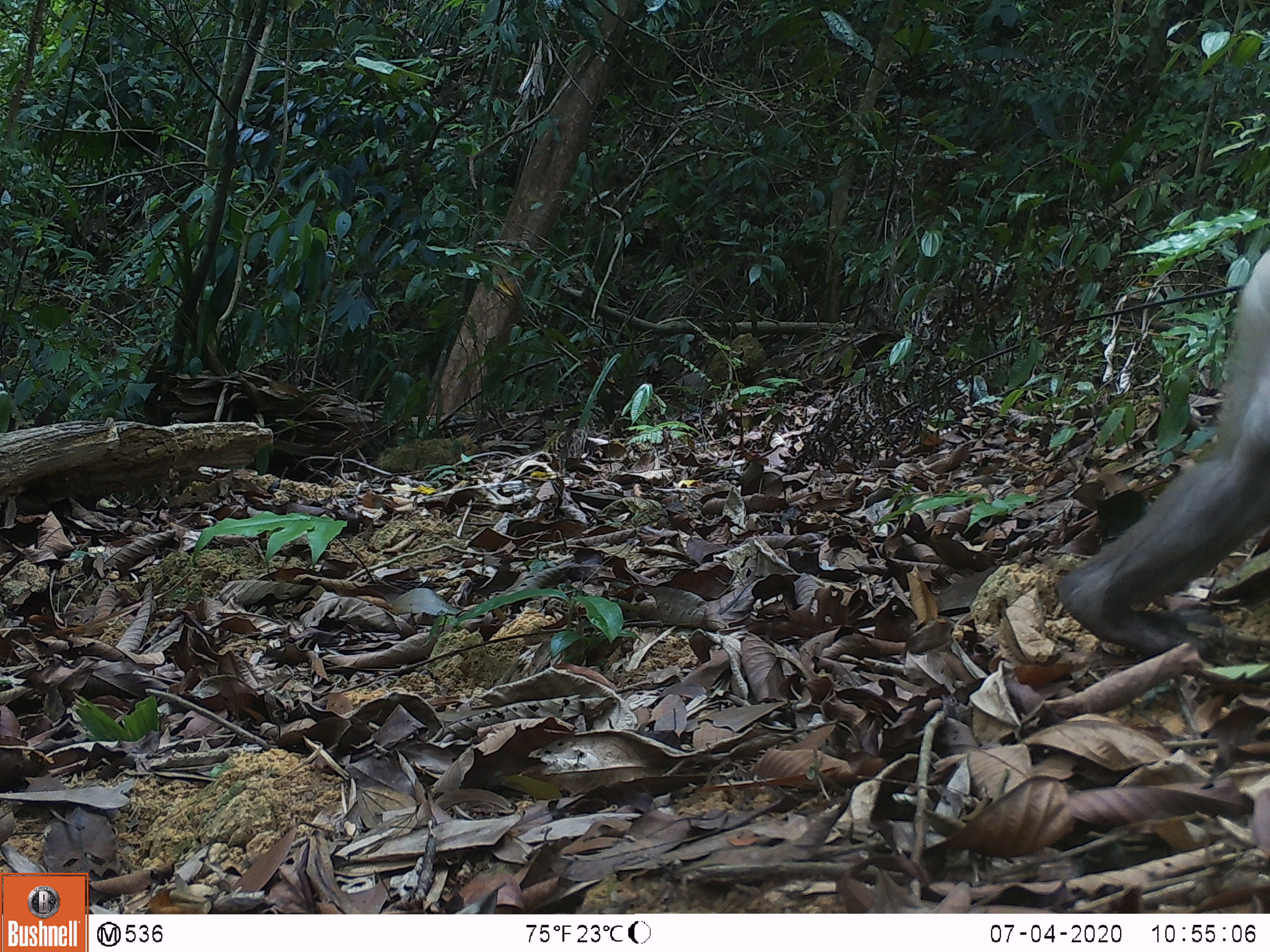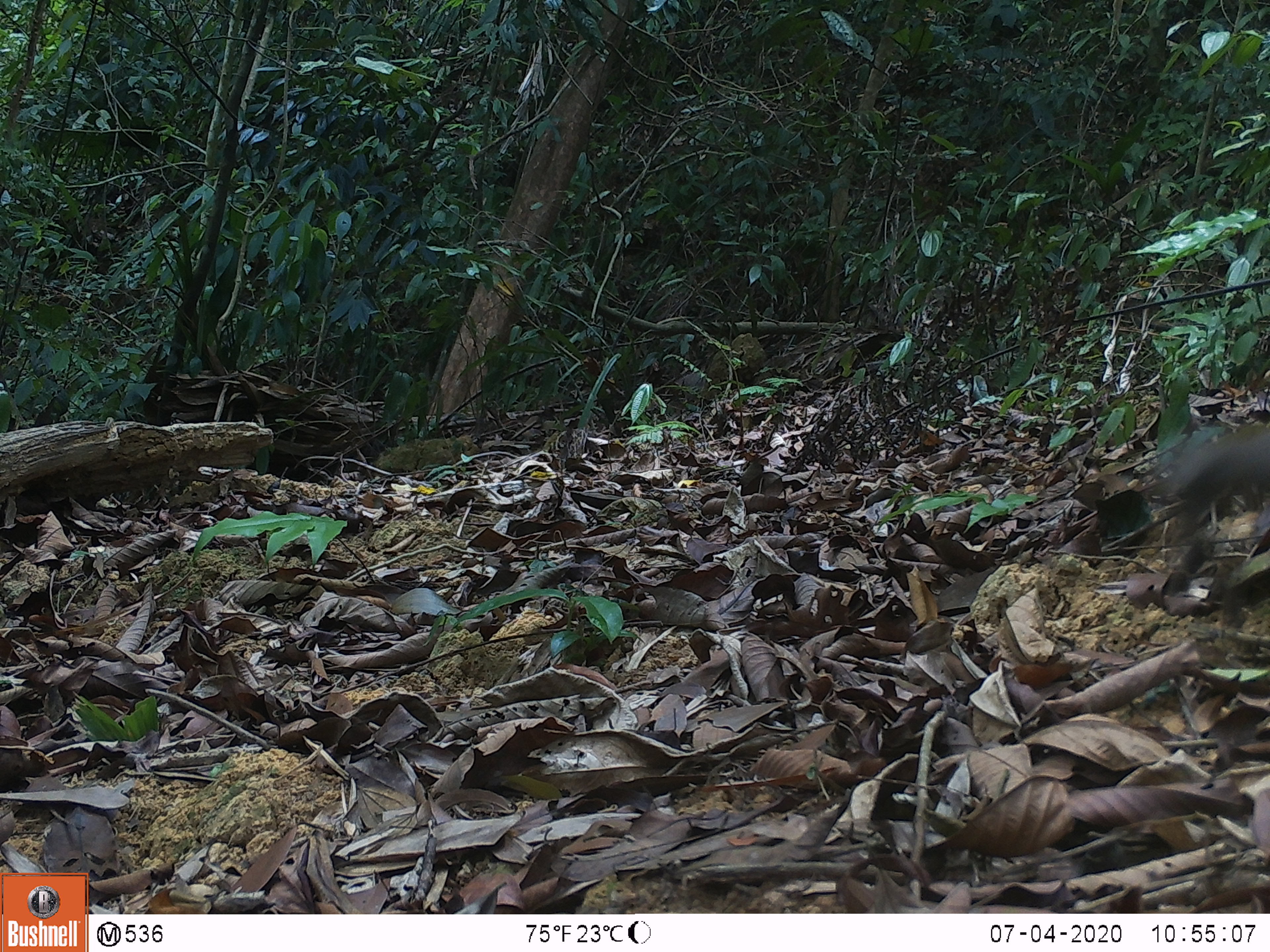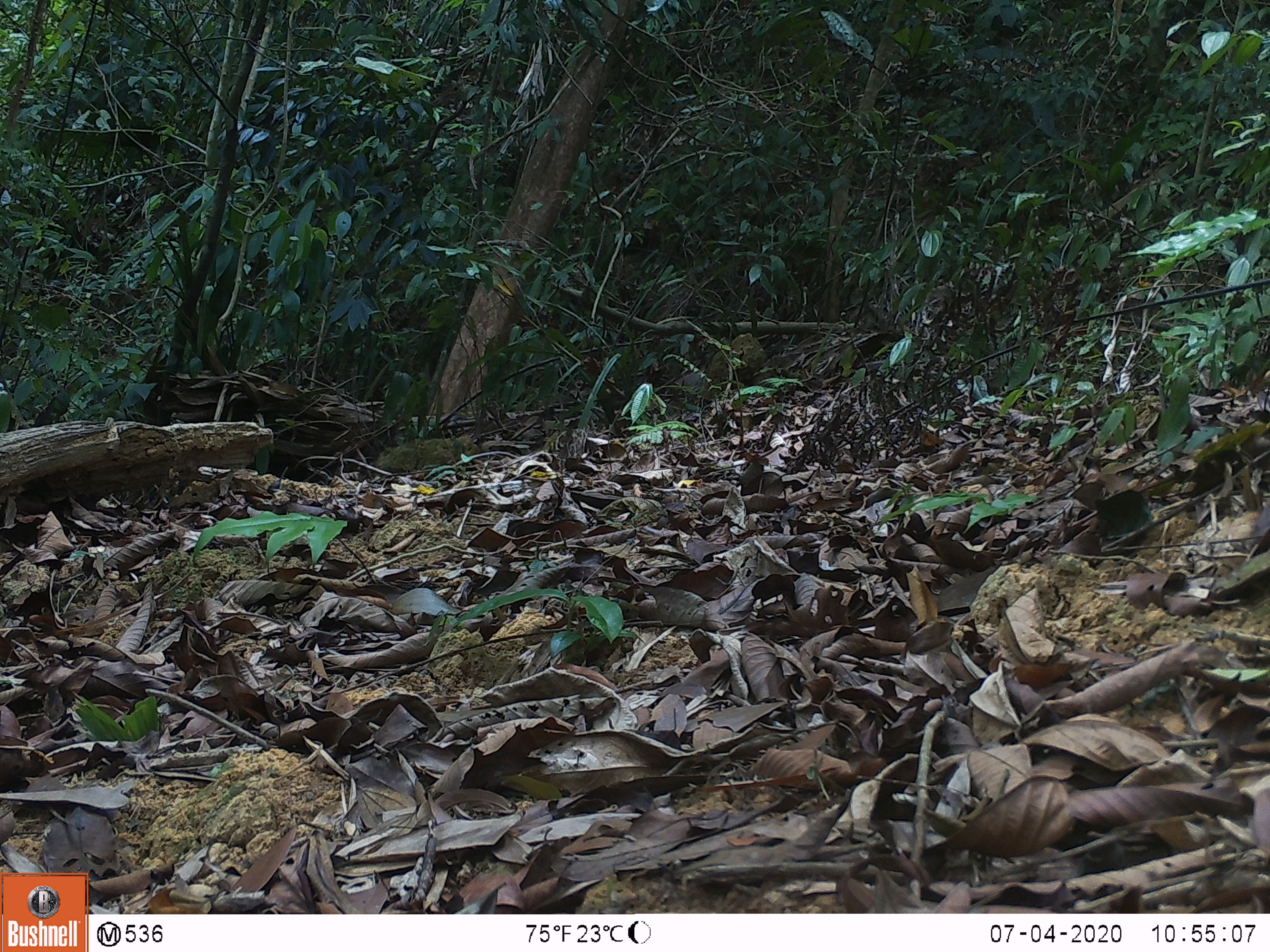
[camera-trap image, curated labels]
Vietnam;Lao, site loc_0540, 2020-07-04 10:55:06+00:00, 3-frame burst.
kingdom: Animalia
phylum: Chordata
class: Mammalia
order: Primates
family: Cercopithecidae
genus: Macaca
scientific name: Macaca nemestrina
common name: pig-tailed macaque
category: pig tailed macaque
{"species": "pig tailed macaque (pig-tailed macaque) (Macaca nemestrina)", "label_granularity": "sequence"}